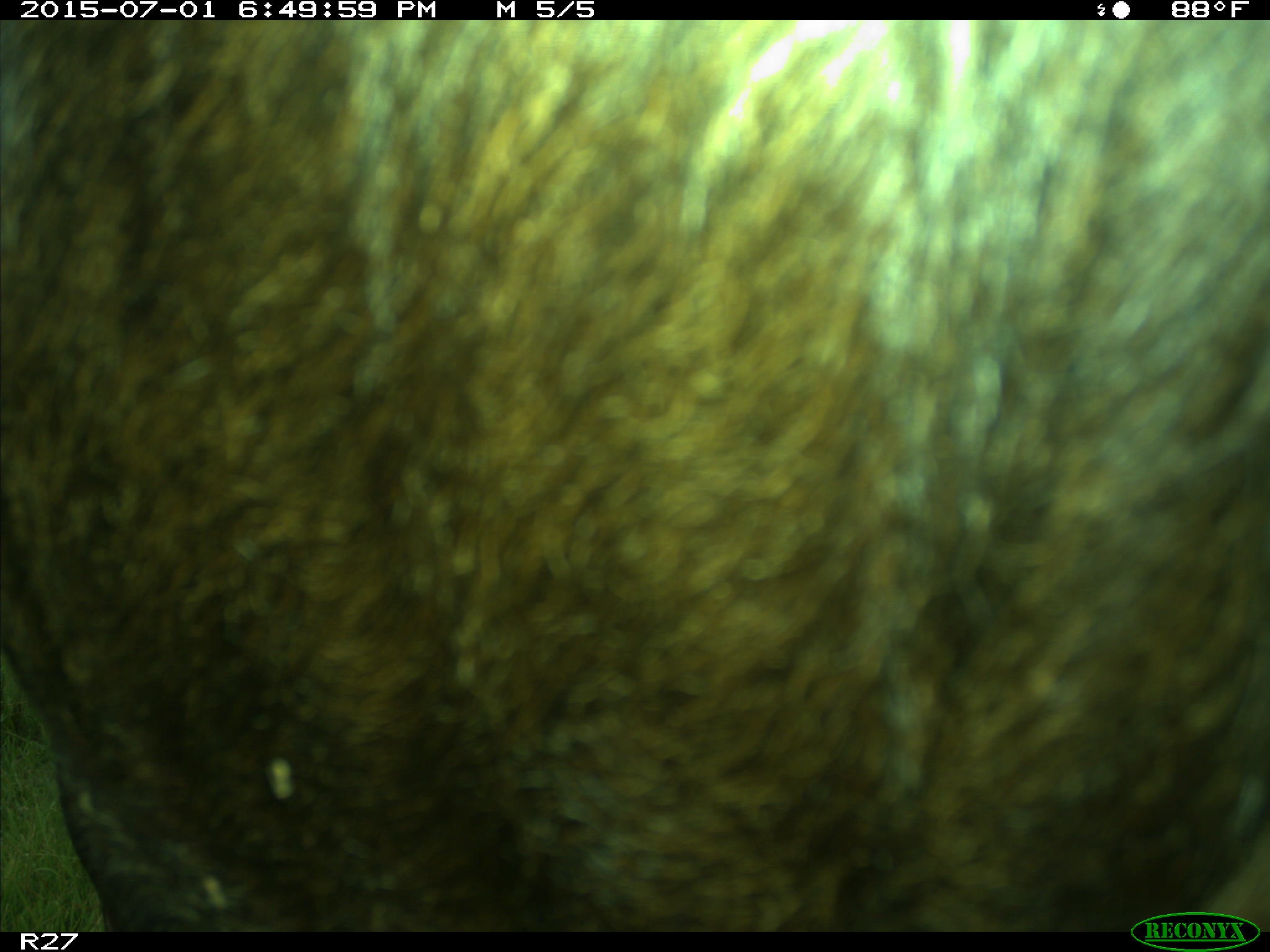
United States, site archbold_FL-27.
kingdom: Animalia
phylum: Chordata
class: Mammalia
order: Artiodactyla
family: Bovidae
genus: Bos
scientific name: Bos taurus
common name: domestic cow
Bos taurus (domestic cow).